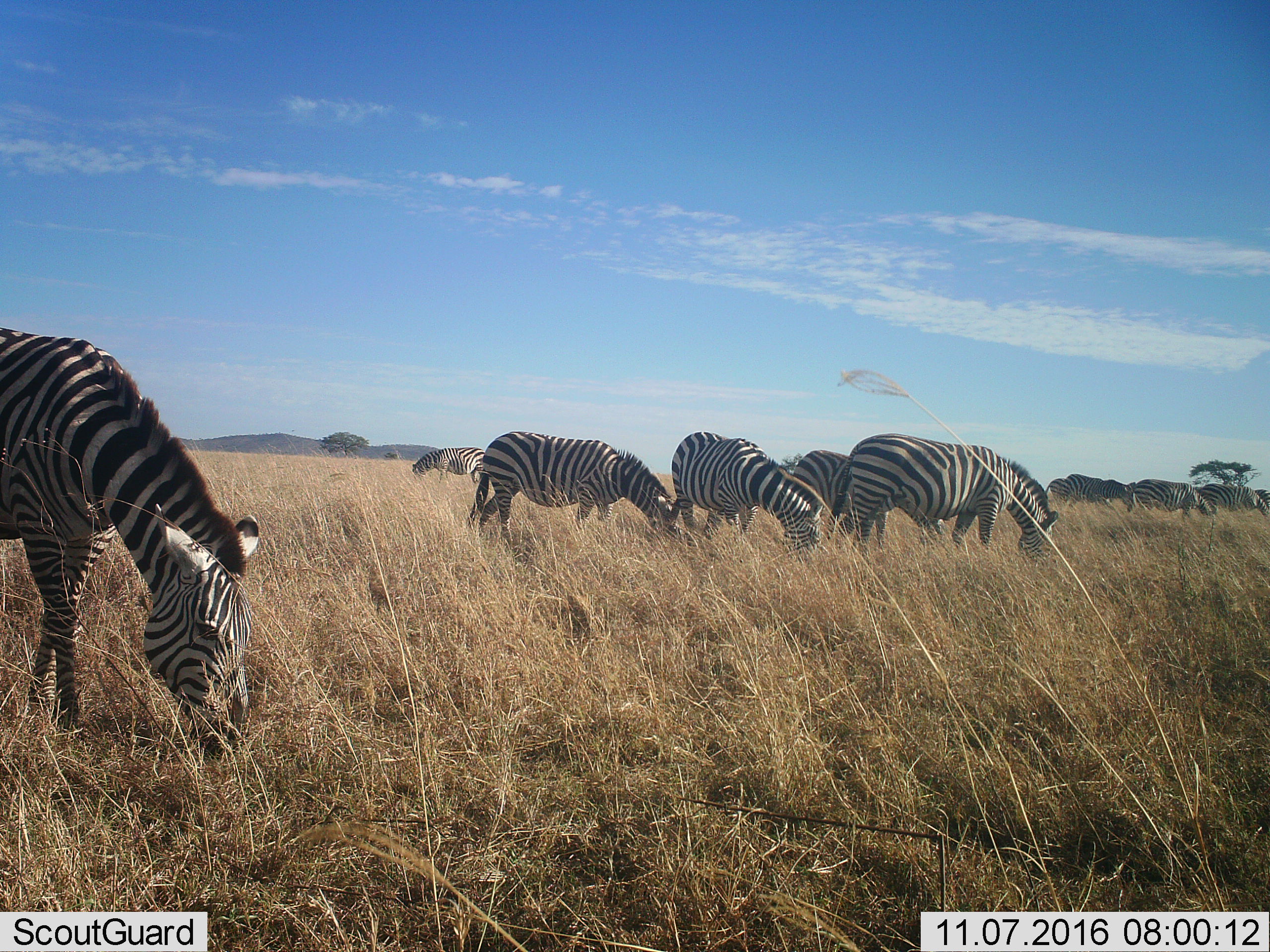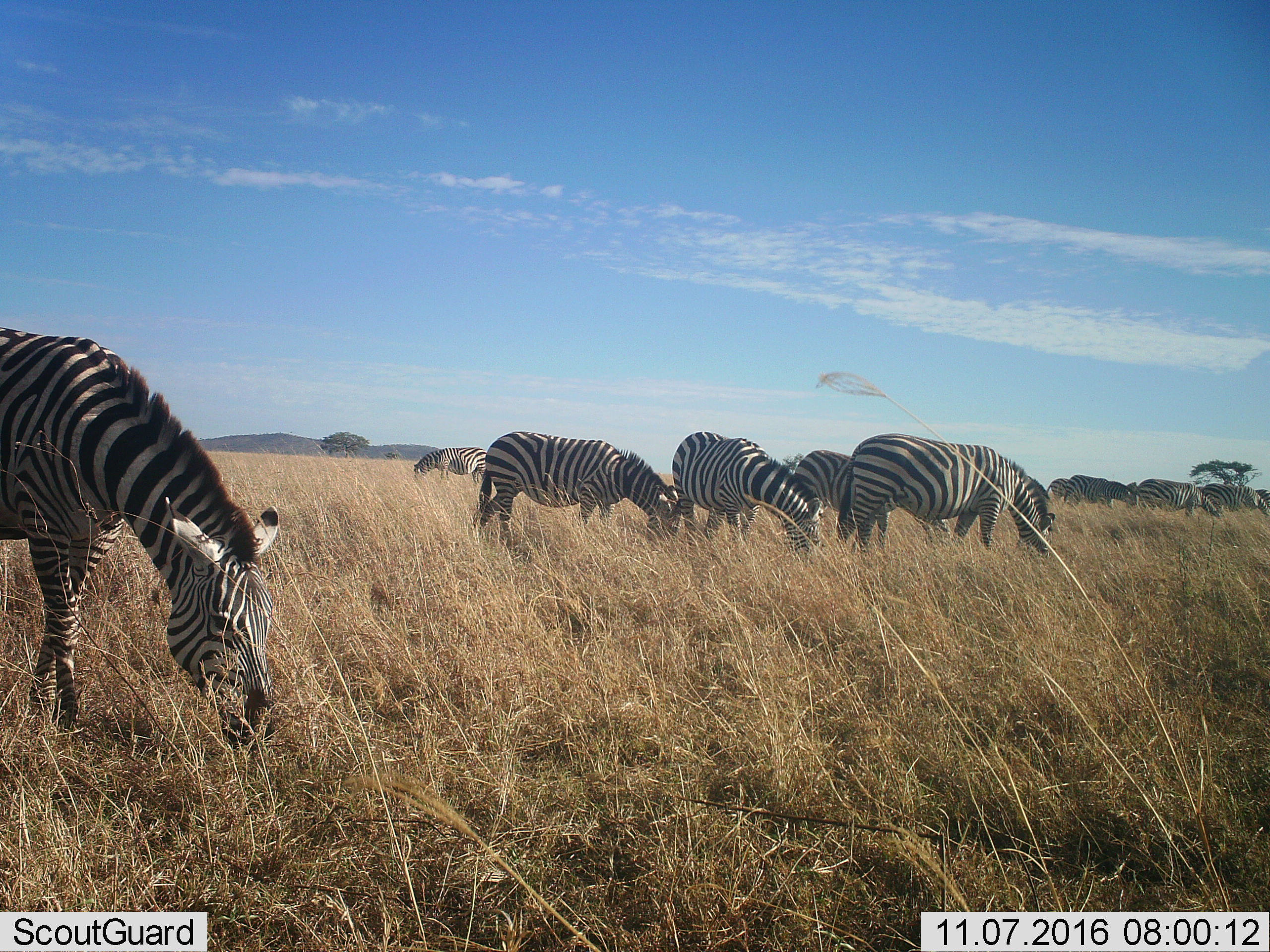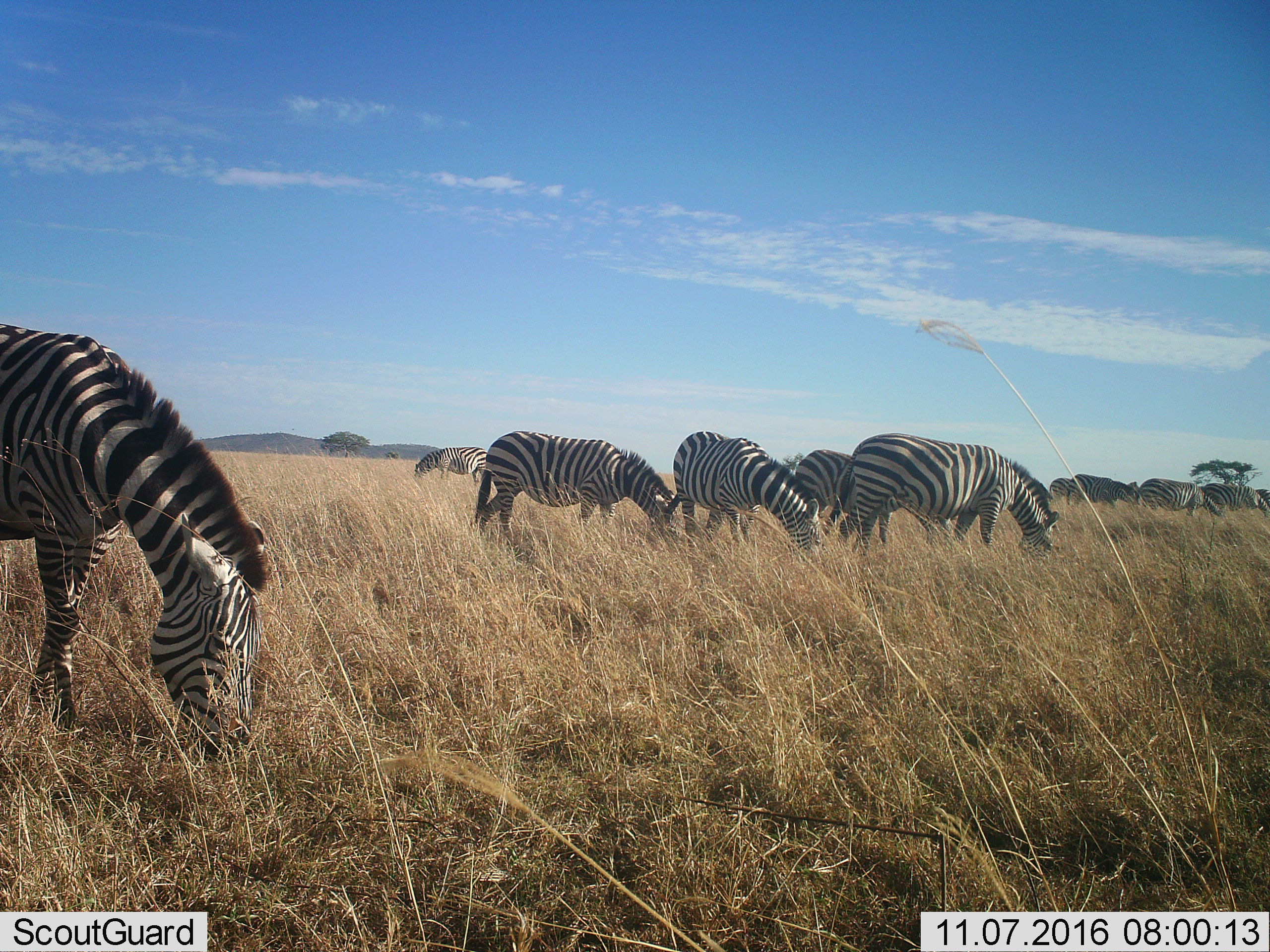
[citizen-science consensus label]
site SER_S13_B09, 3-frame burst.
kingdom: Animalia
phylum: Chordata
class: Mammalia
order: Perissodactyla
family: Equidae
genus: Equus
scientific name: Equus quagga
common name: plains zebra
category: zebraplains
Zebraplains (plains zebra) (Equus quagga), count 11-50. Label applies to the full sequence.